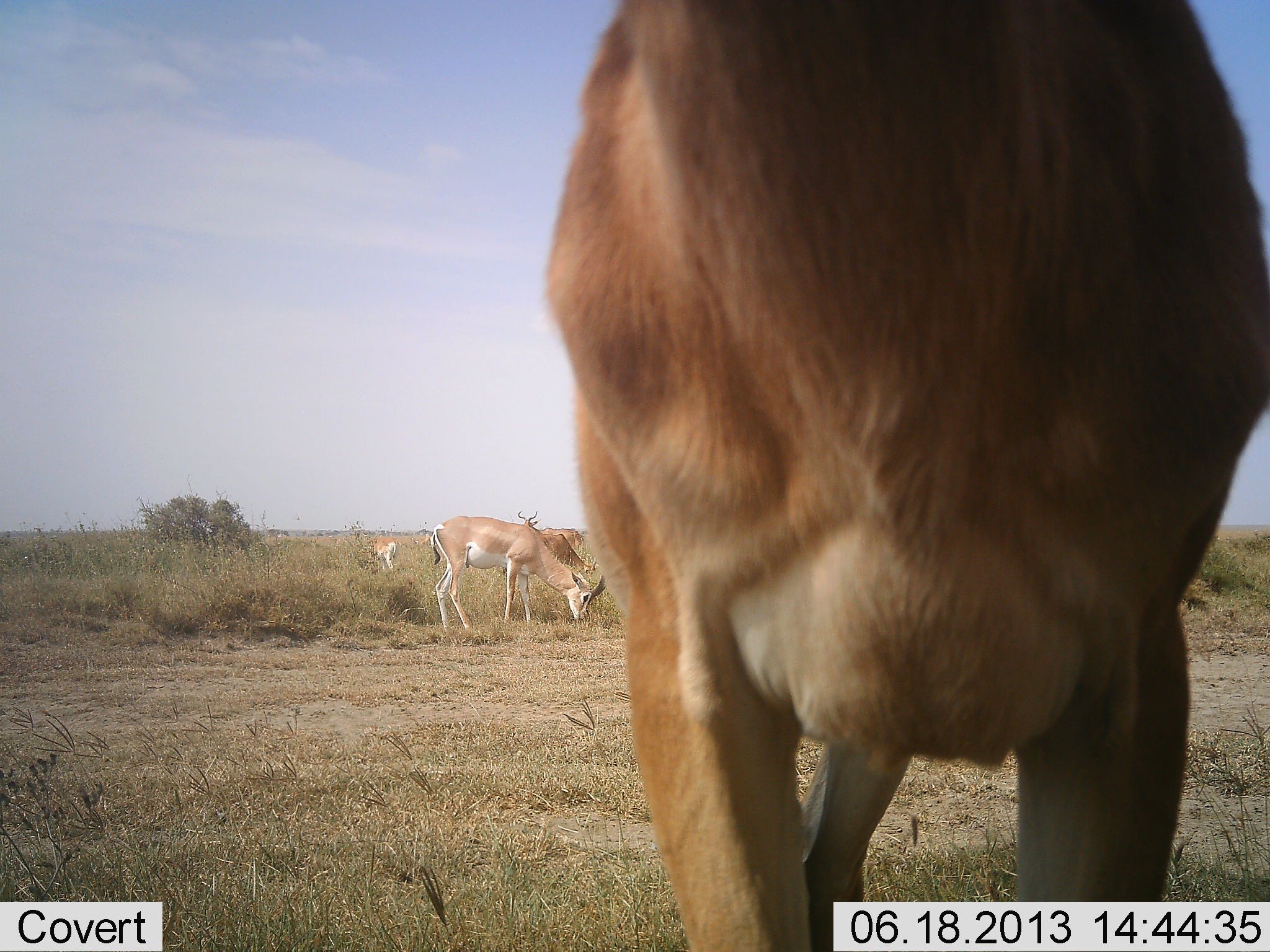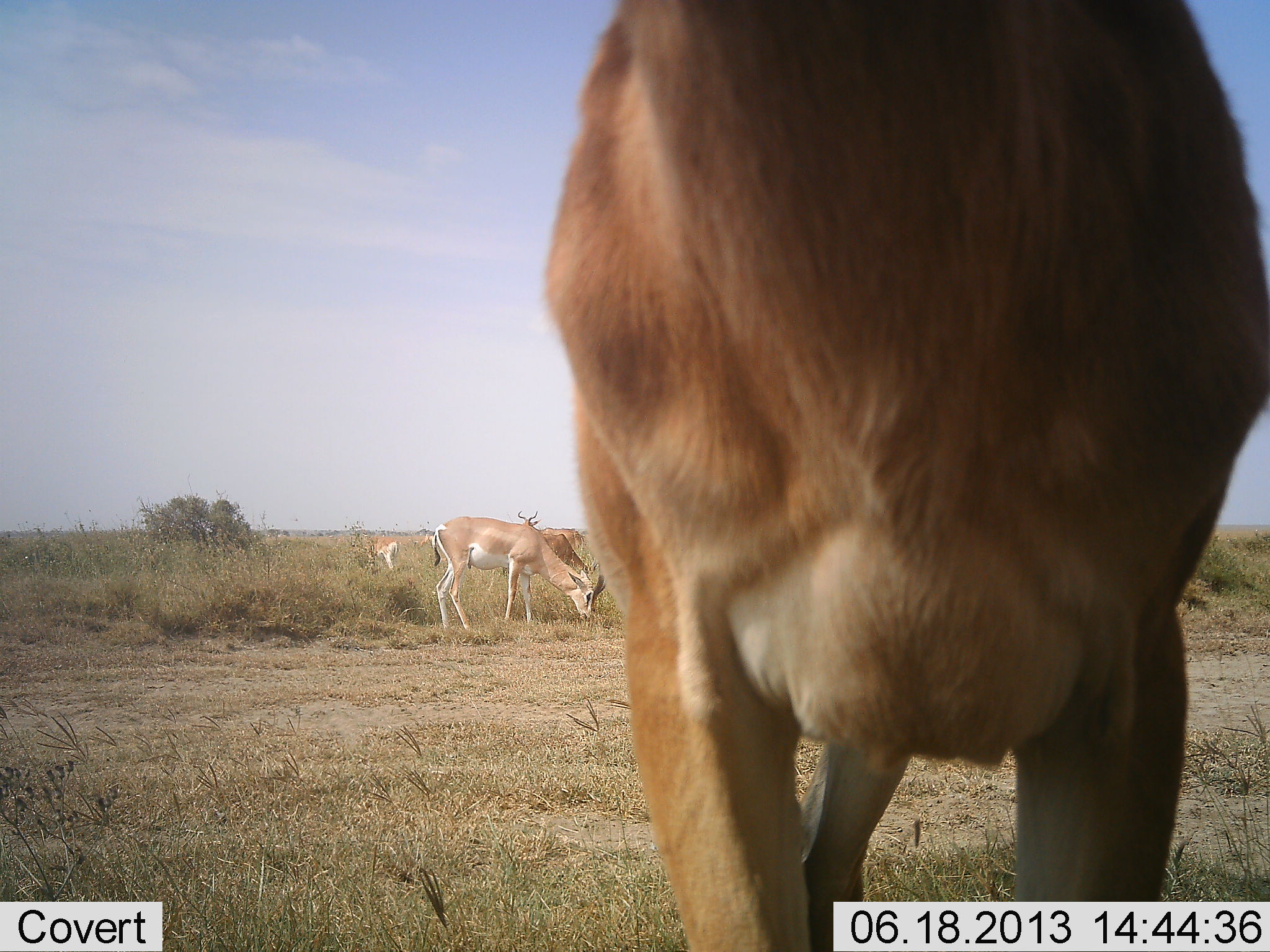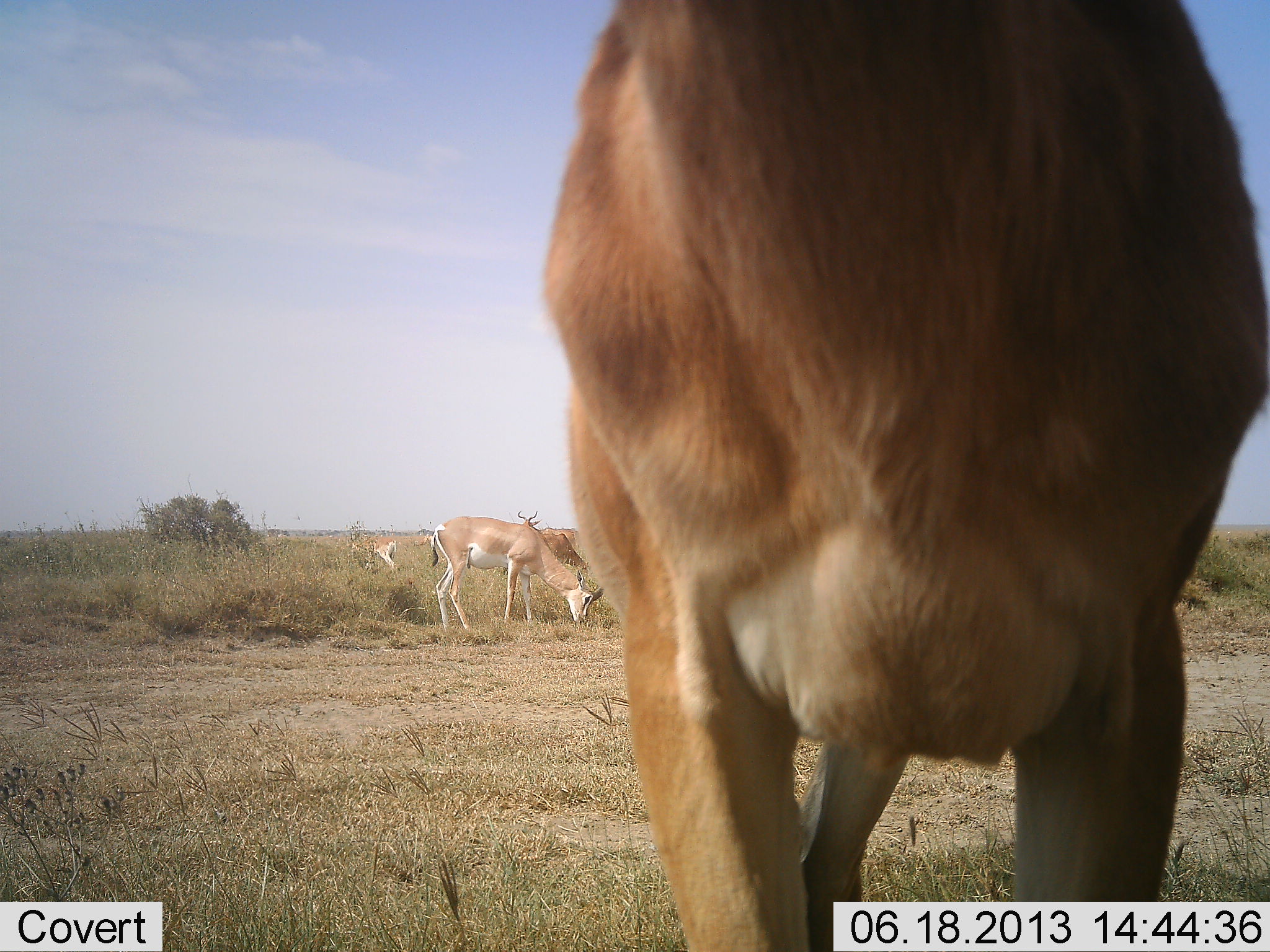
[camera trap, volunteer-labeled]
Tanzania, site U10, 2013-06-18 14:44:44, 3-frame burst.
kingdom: Animalia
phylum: Chordata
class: Mammalia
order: Artiodactyla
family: Bovidae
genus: Nanger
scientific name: Nanger granti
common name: grant's gazelle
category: gazellegrants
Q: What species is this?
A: Gazellegrants (grant's gazelle) (Nanger granti).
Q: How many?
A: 4.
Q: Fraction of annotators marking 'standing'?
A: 69%.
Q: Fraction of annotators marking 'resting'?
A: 0%.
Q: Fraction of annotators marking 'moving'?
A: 3%.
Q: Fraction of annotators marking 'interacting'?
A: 0%.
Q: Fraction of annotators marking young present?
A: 0%.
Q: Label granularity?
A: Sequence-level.